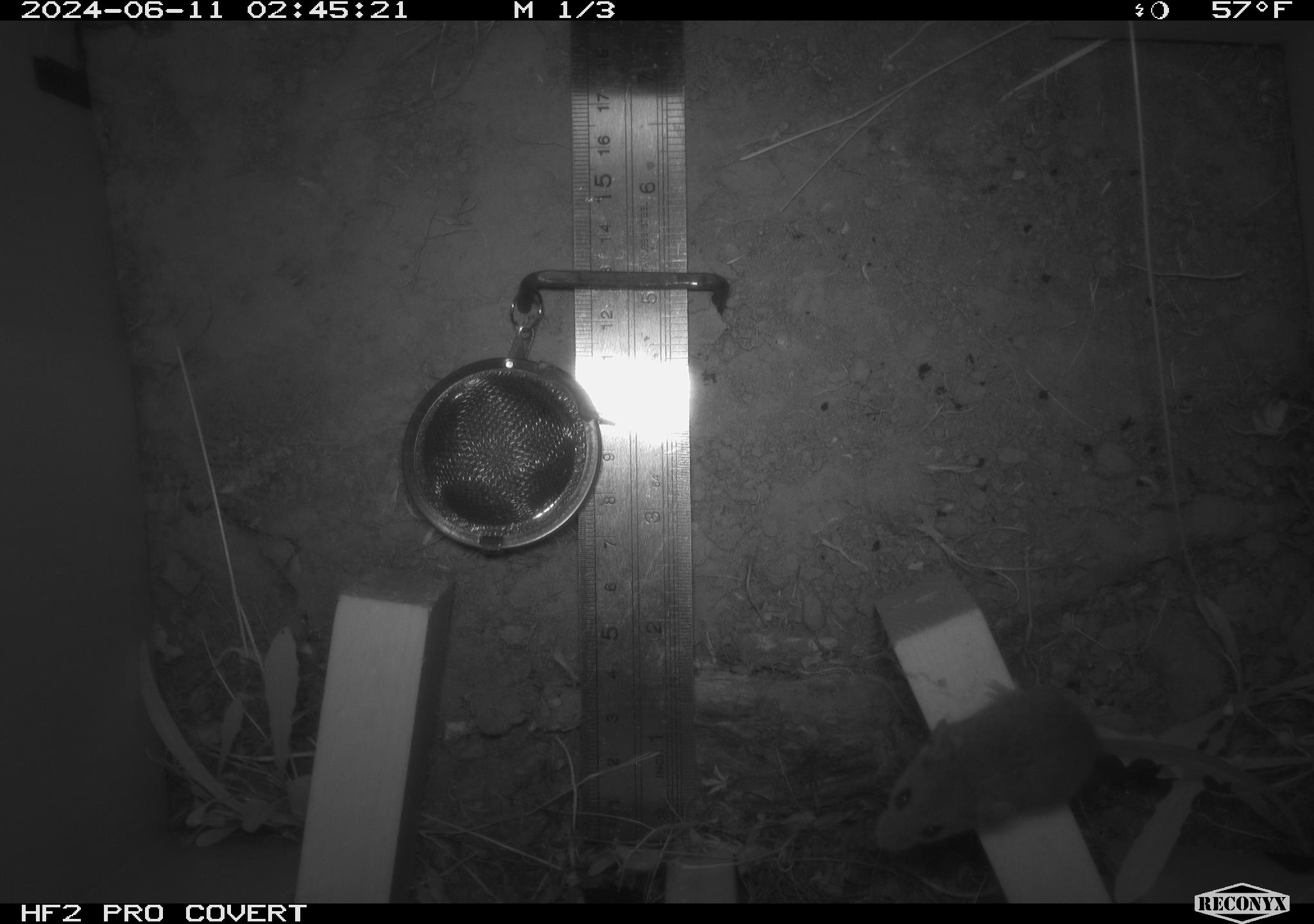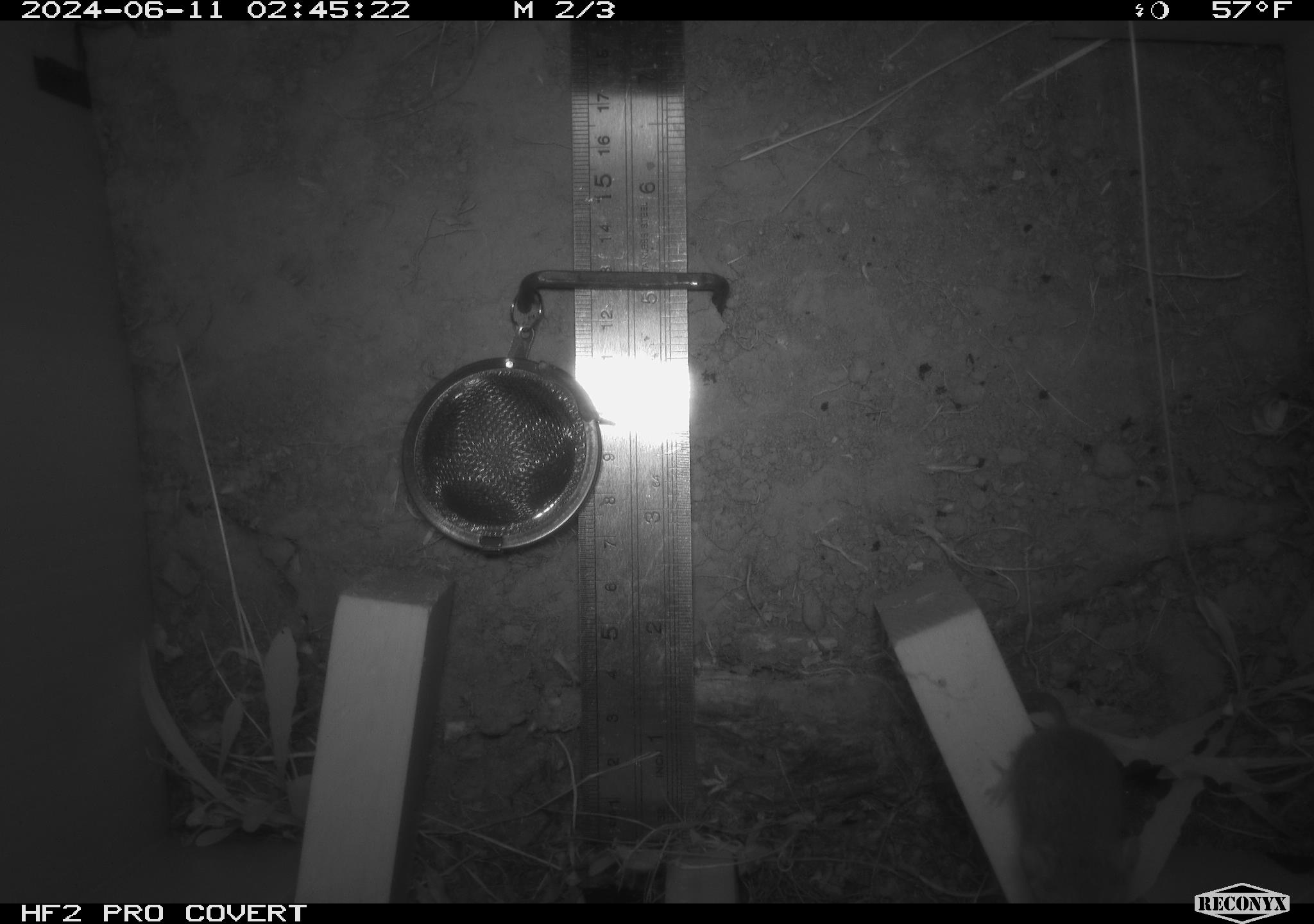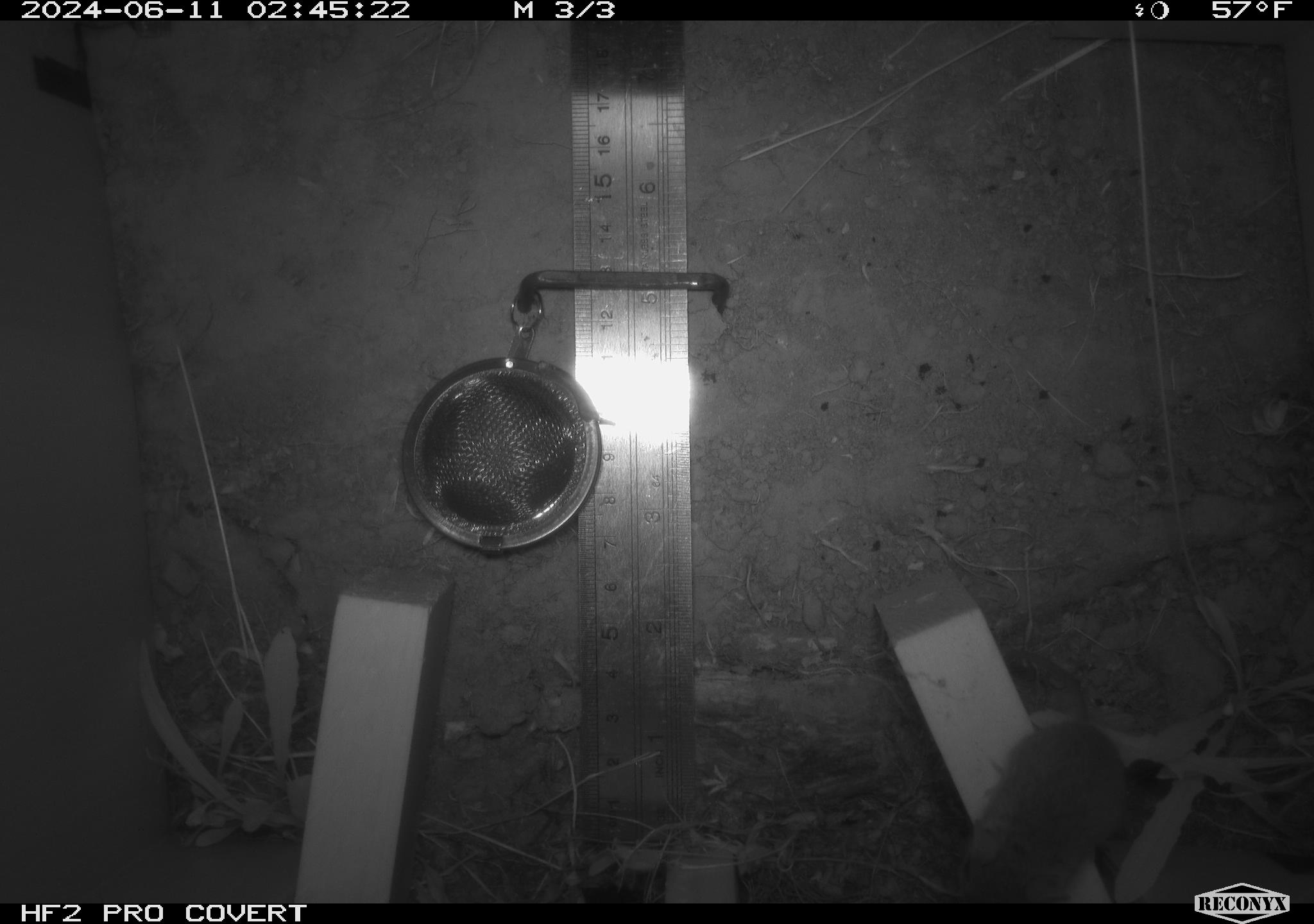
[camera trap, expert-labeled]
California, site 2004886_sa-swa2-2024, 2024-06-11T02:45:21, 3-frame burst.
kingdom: Animalia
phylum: Chordata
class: Mammalia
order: Rodentia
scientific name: Rodentia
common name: mouse species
Mouse species (Rodentia).